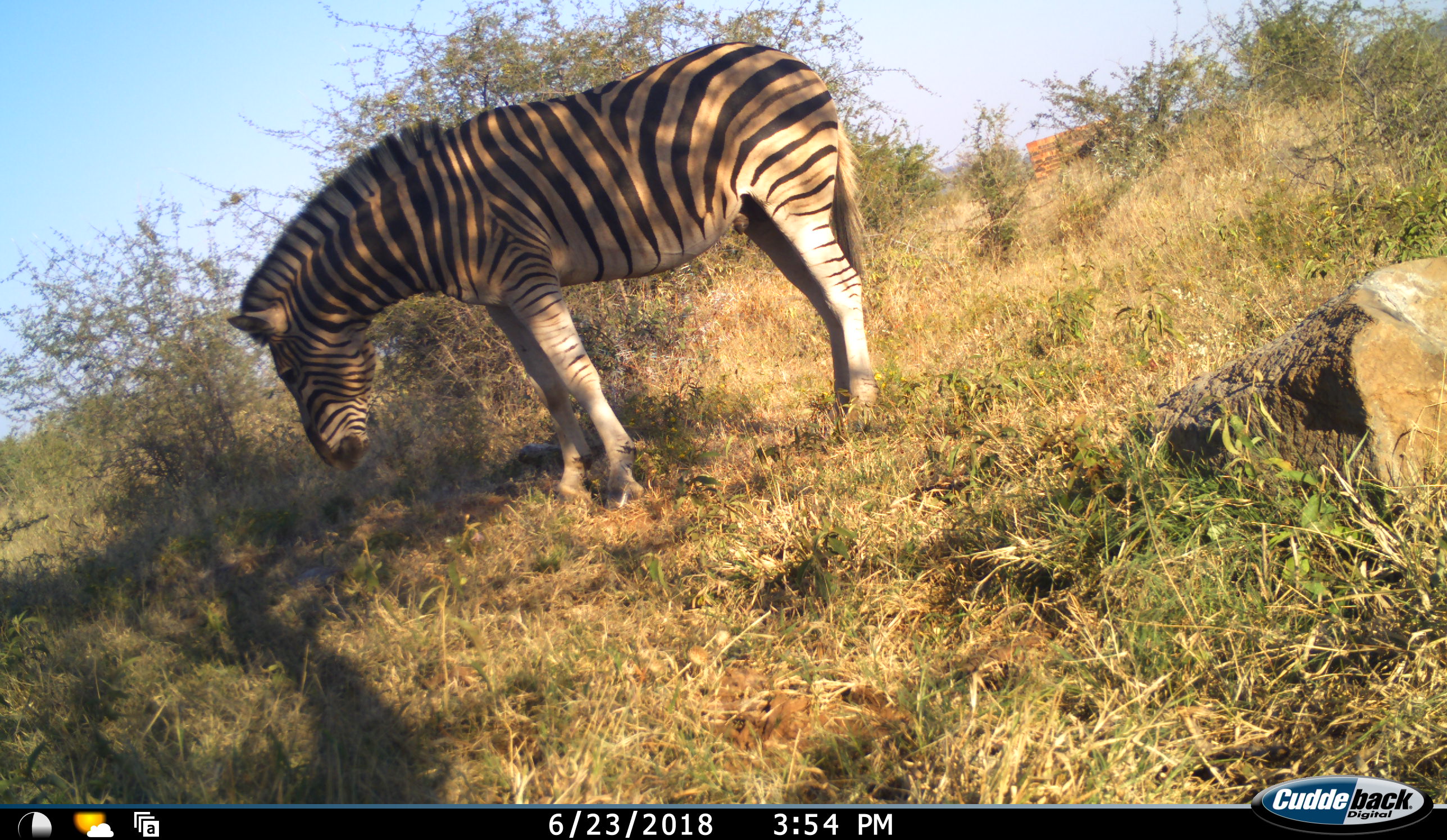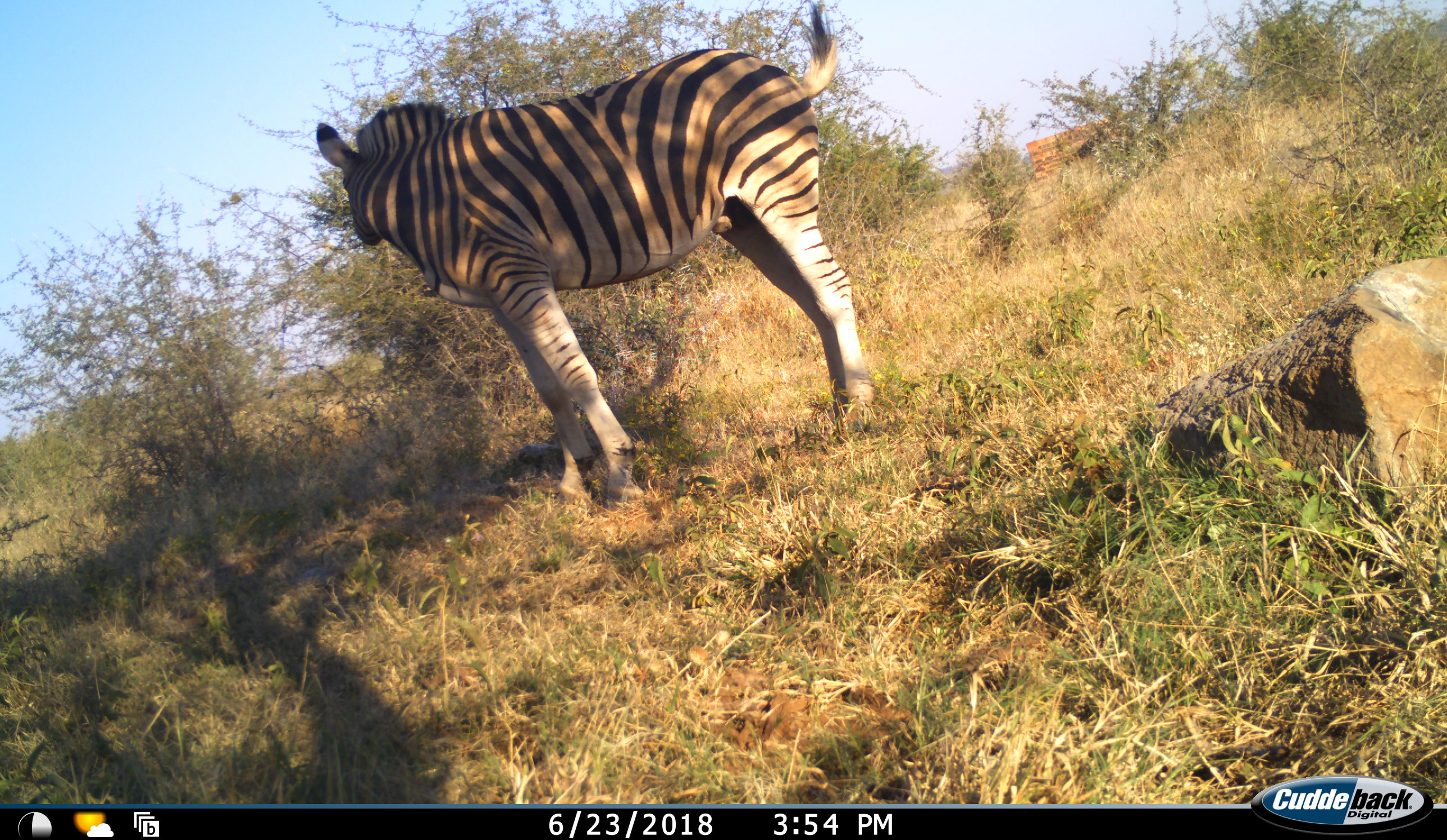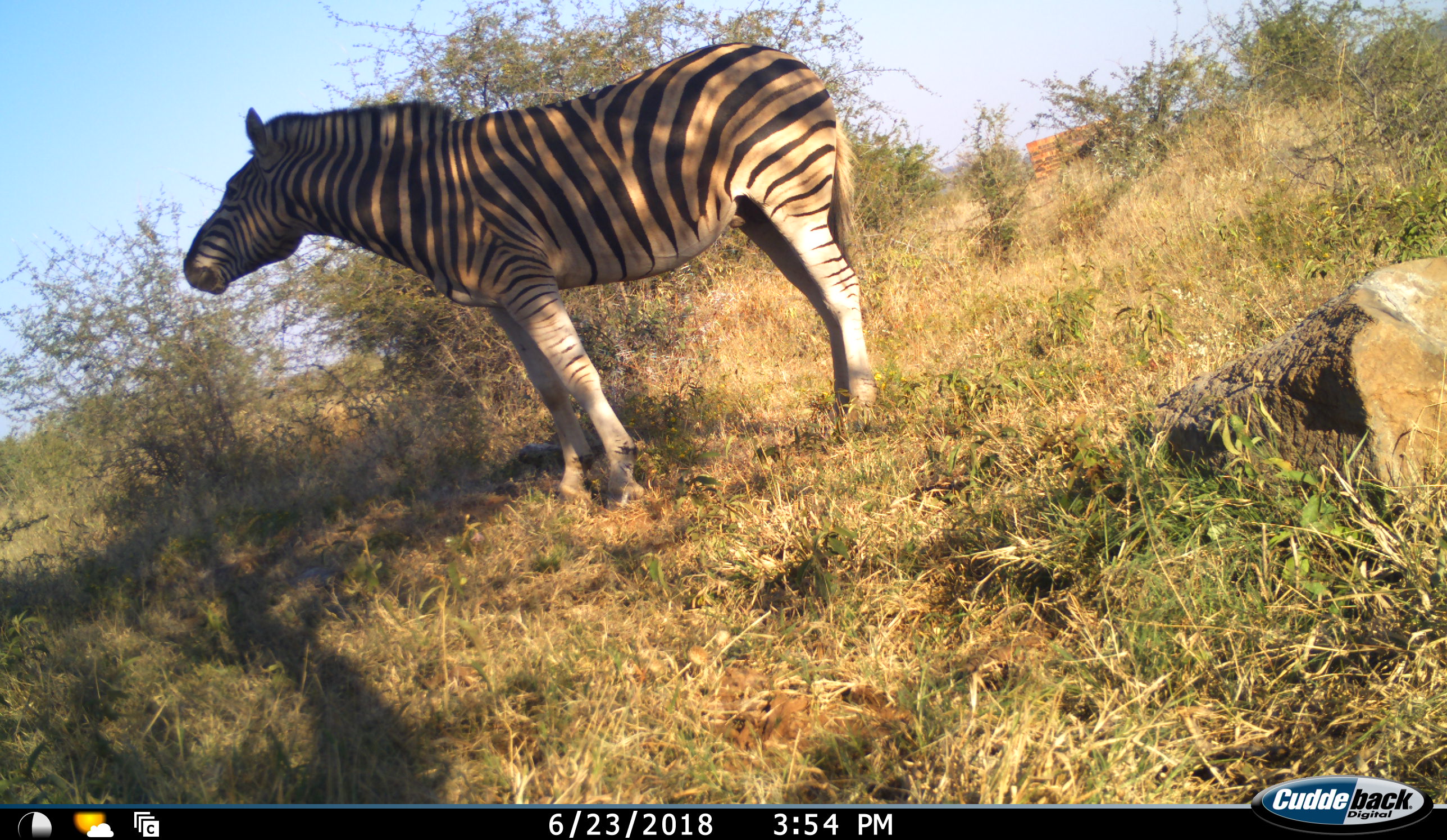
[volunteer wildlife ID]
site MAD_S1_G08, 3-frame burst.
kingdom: Animalia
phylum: Chordata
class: Mammalia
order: Perissodactyla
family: Equidae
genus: Equus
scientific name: Equus quagga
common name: plains zebra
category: zebraplains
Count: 1.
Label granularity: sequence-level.